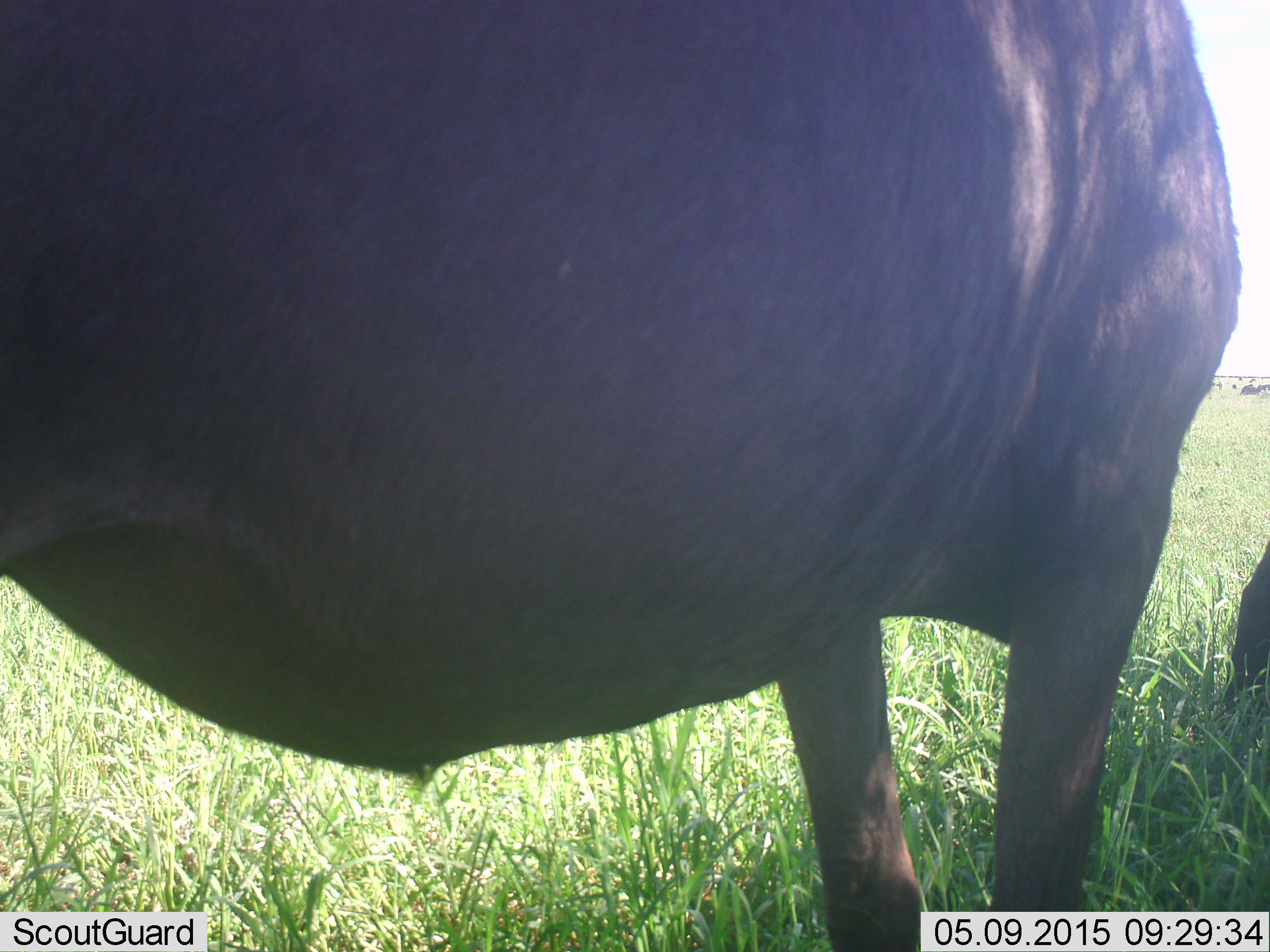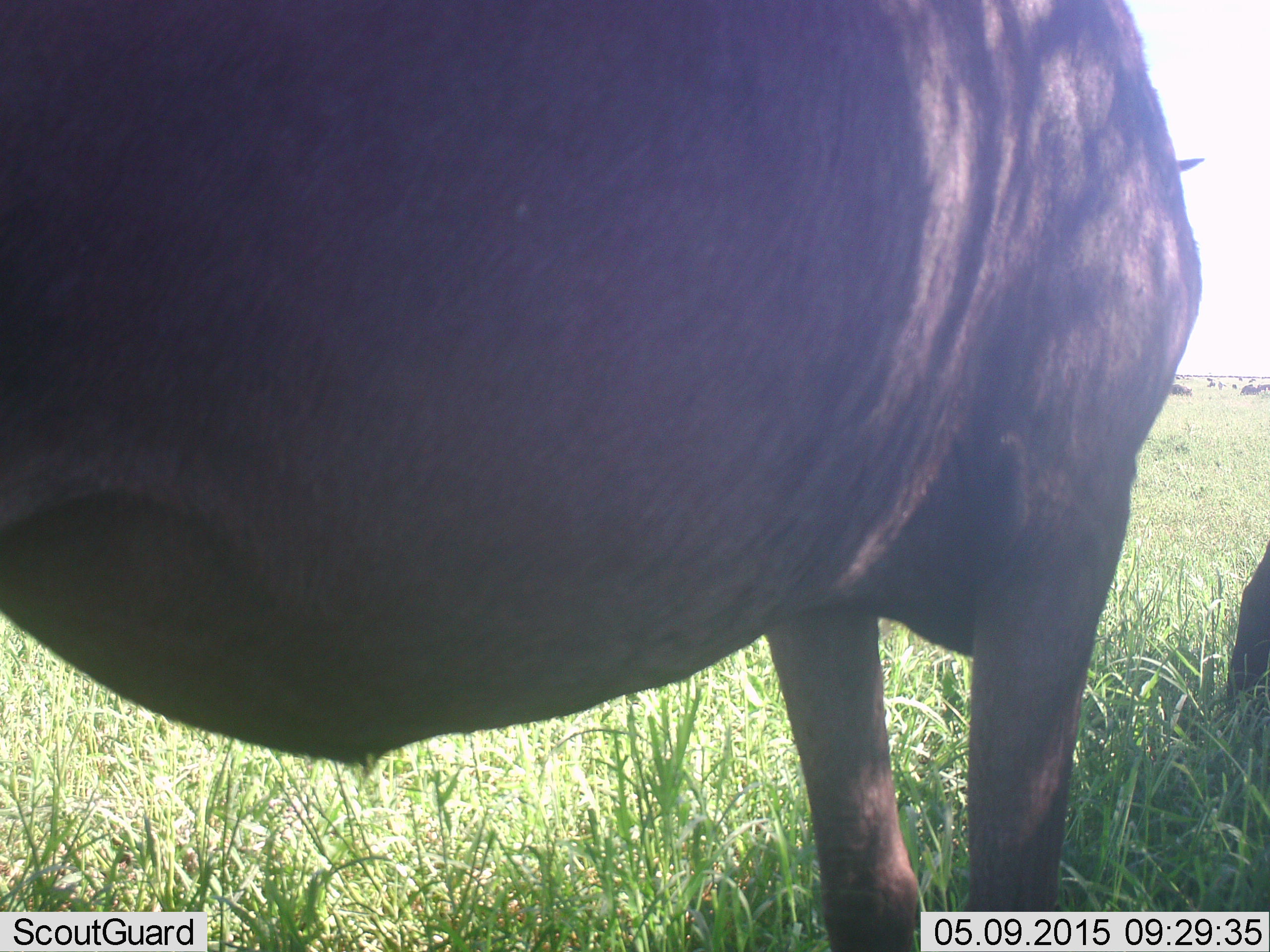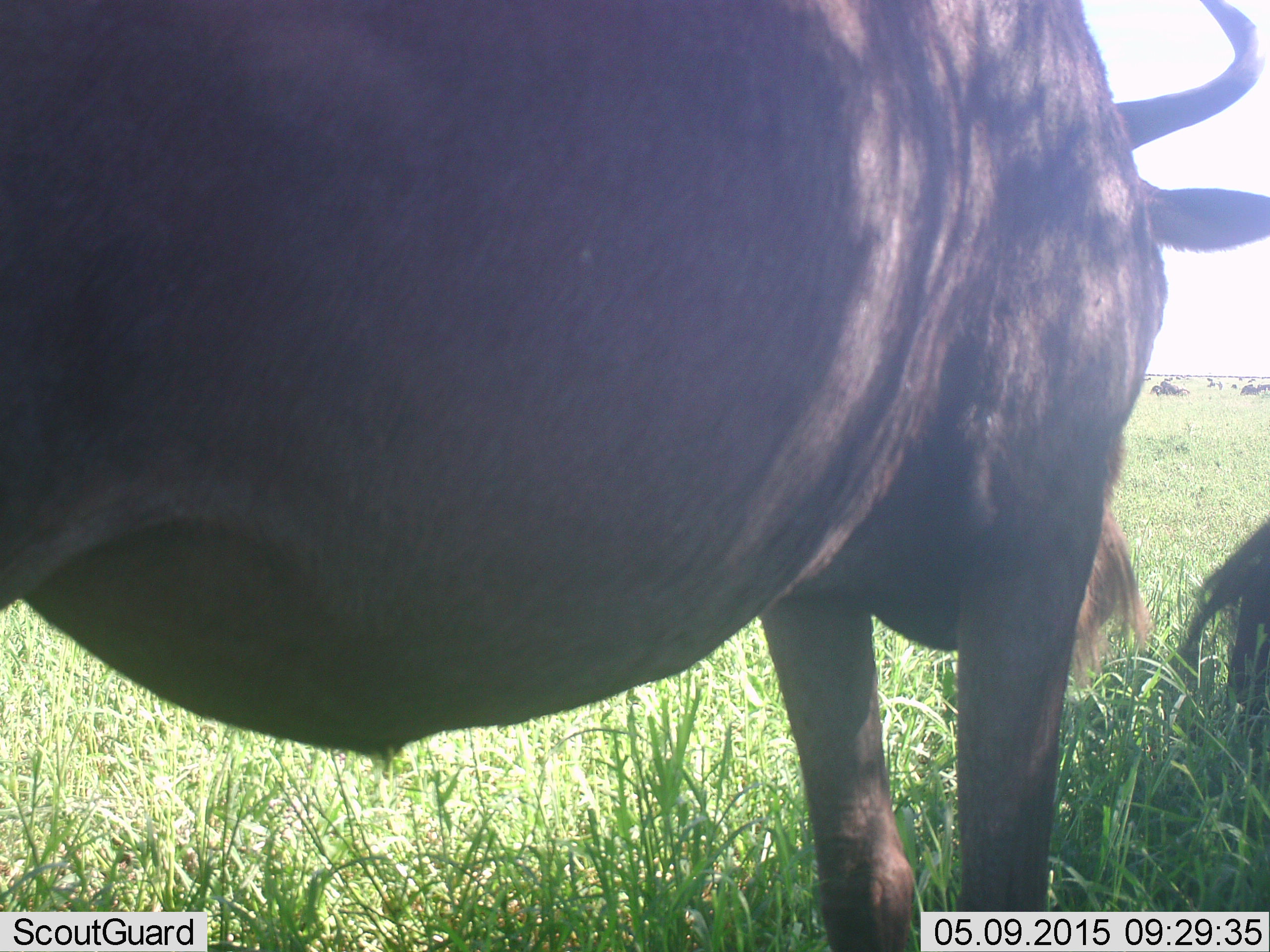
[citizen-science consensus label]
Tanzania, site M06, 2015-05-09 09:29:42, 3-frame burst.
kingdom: Animalia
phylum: Chordata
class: Mammalia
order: Artiodactyla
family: Bovidae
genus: Connochaetes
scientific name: Connochaetes taurinus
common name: blue wildebeest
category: wildebeest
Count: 2.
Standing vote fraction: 100%.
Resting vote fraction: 10%.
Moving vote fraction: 0%.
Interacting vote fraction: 0%.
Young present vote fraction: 0%.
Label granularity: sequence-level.